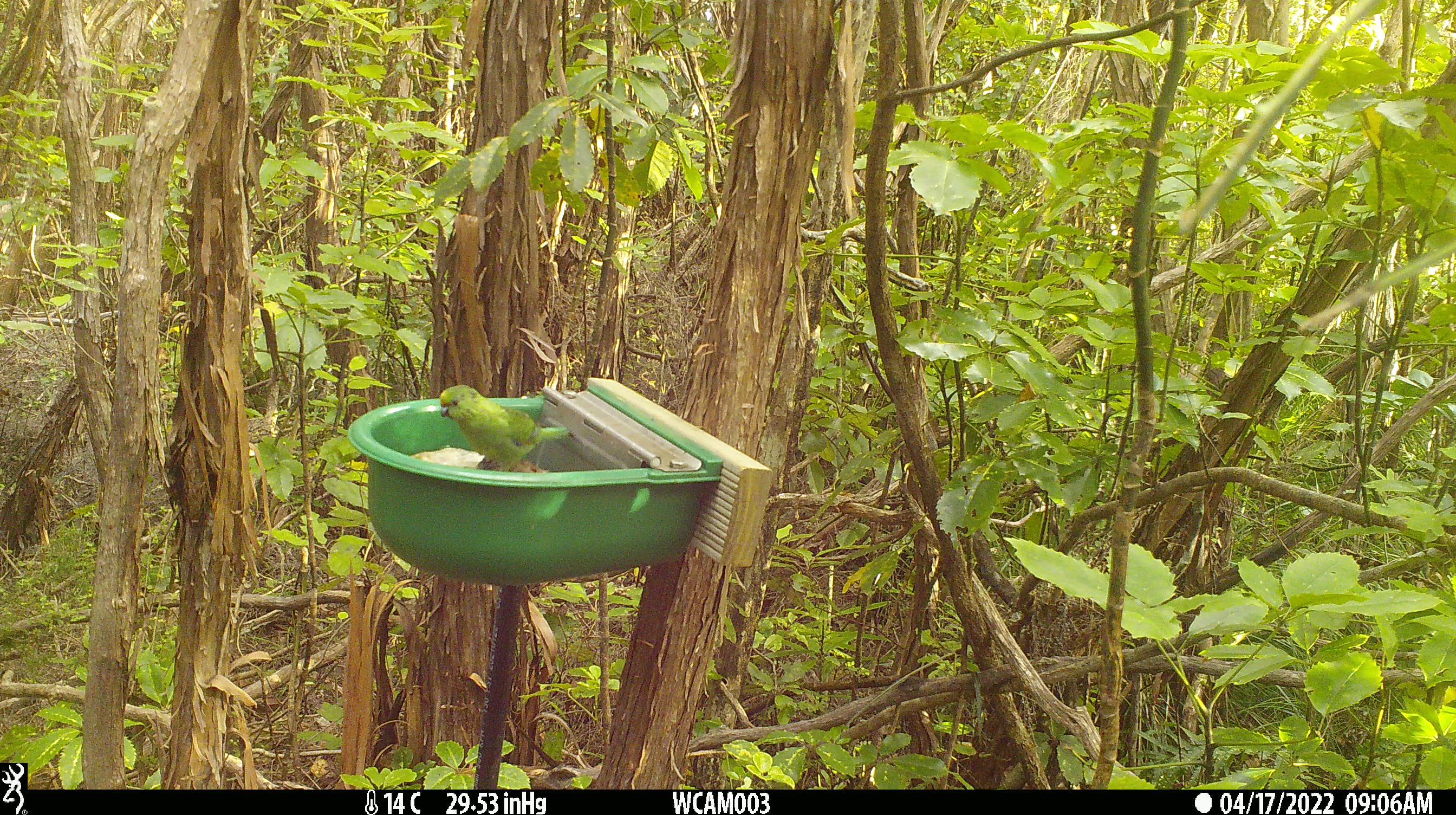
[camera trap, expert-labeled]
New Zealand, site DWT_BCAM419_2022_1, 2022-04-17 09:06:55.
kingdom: Animalia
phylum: Chordata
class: Aves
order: Psittaciformes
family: Psittaculidae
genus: Cyanoramphus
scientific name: Cyanoramphus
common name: parakeet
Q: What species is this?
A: Parakeet (Cyanoramphus).